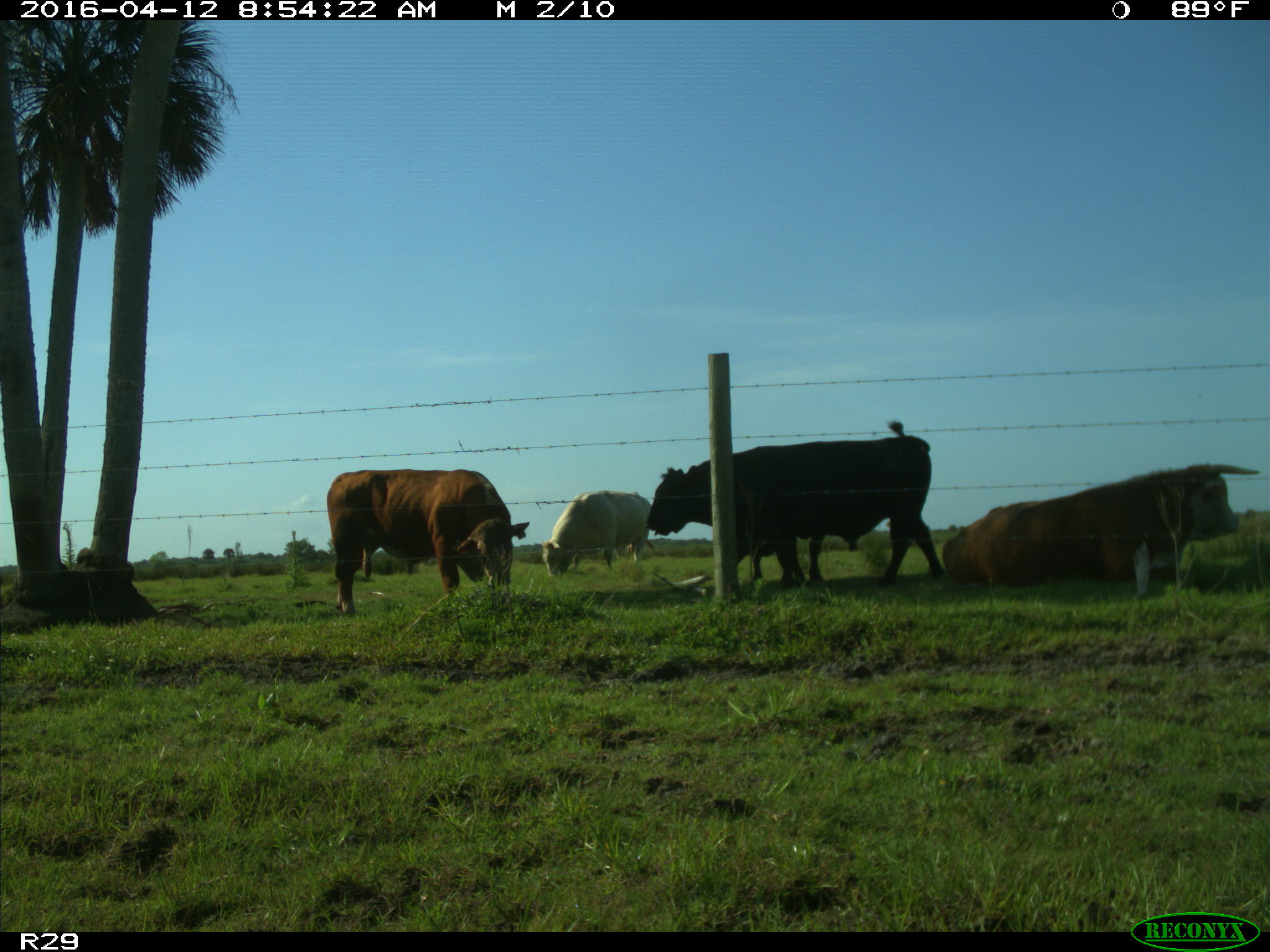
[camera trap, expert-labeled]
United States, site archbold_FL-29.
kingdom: Animalia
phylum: Chordata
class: Mammalia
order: Artiodactyla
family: Bovidae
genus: Bos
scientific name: Bos taurus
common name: domestic cow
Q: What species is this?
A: Bos taurus (domestic cow).